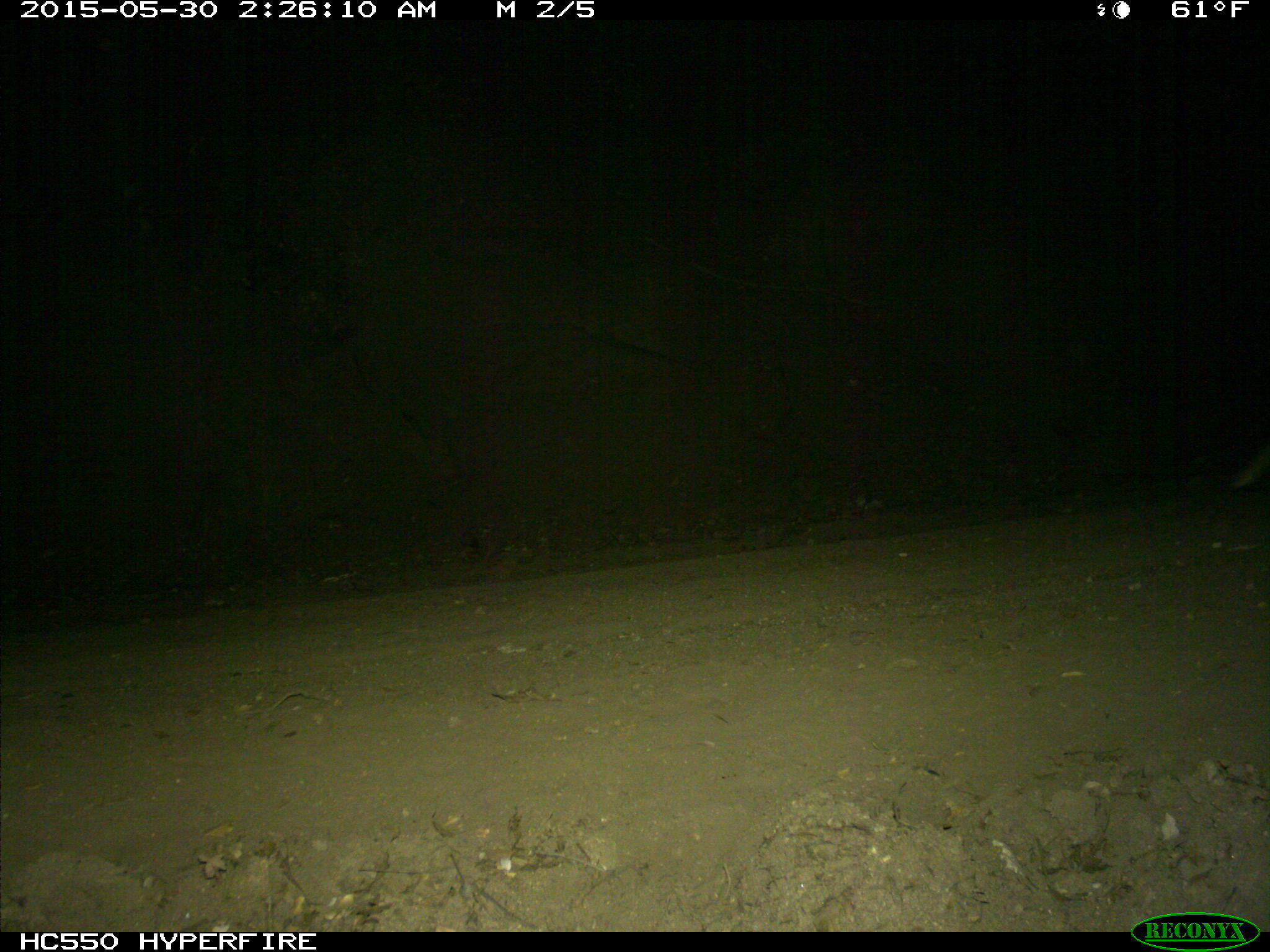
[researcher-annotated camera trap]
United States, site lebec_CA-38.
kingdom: Animalia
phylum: Chordata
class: Mammalia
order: Carnivora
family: Canidae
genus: Canis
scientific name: Canis latrans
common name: coyote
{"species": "Canis latrans (coyote)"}